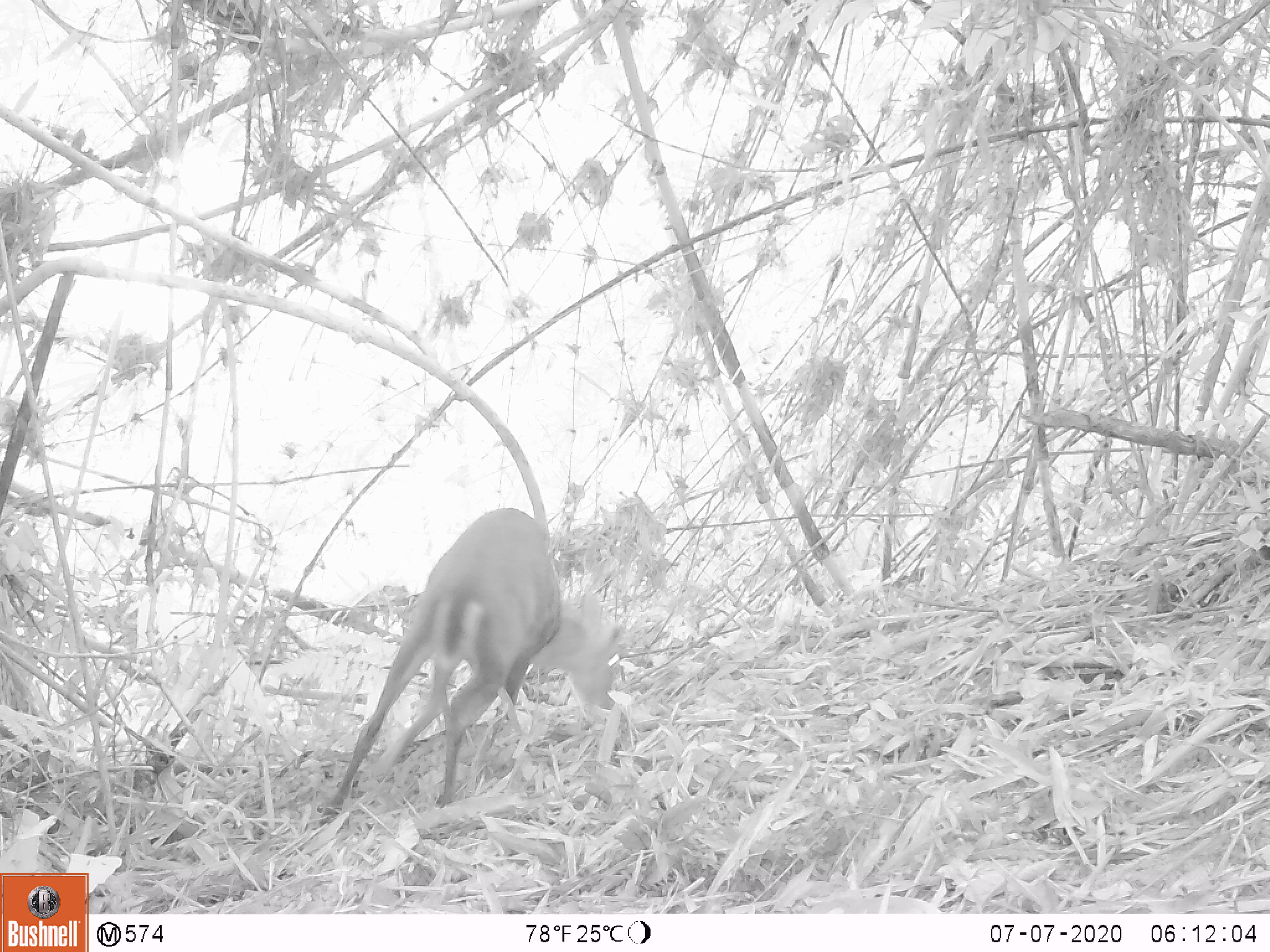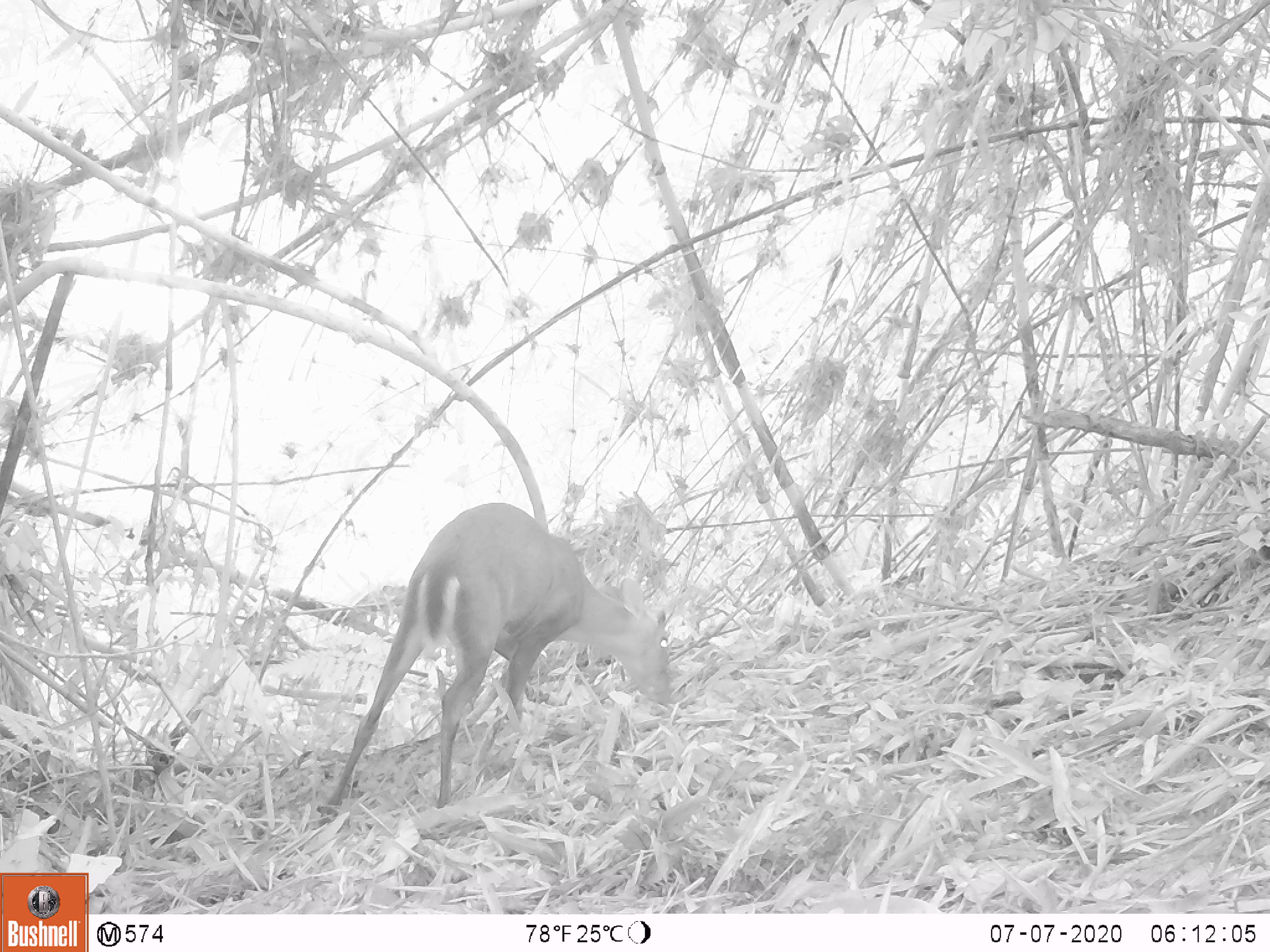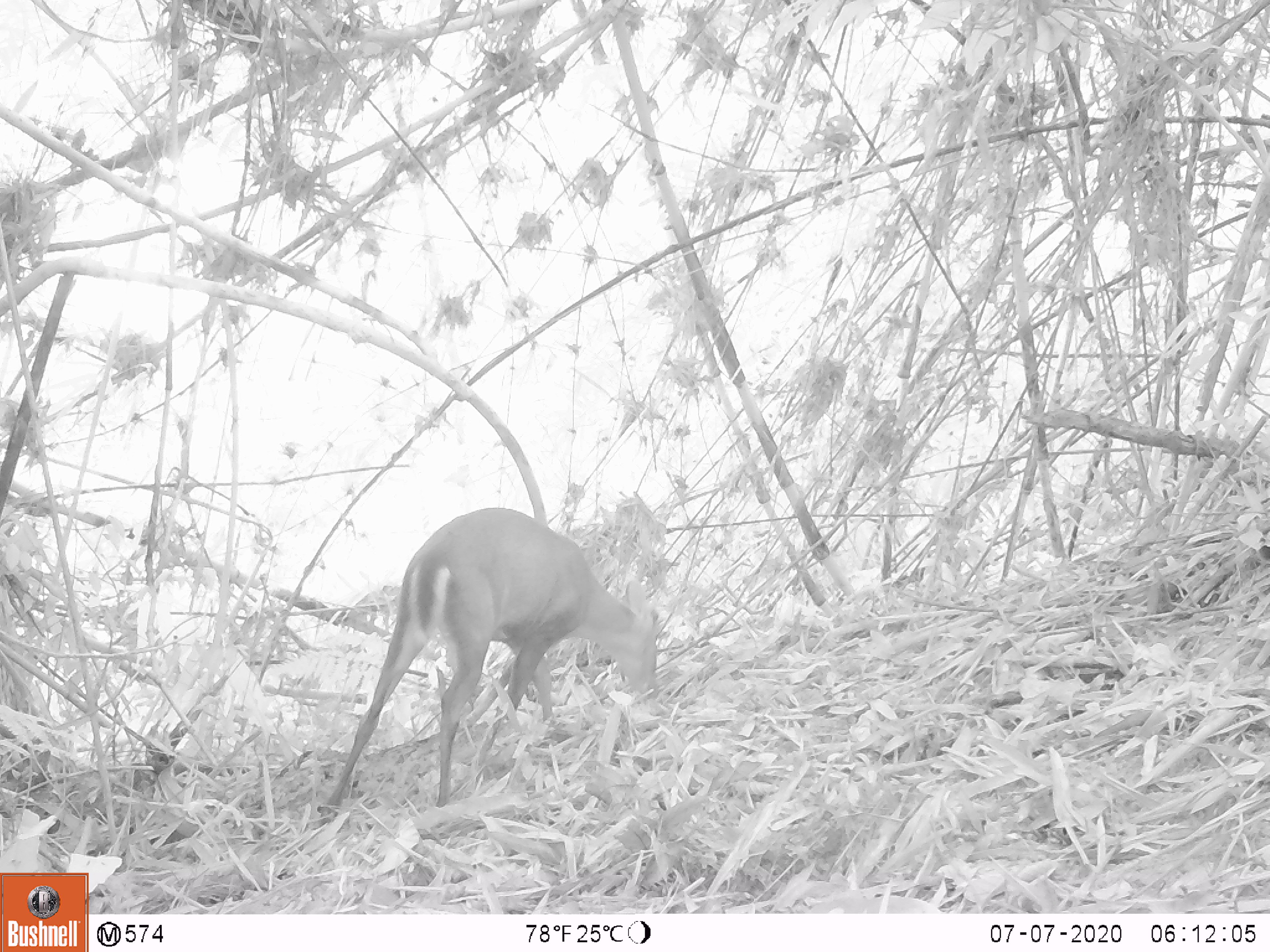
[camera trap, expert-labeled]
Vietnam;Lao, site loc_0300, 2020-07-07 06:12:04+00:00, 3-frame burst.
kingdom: Animalia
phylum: Chordata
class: Mammalia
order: Artiodactyla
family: Cervidae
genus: Muntiacus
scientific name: Muntiacus rooseveltorum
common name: roosevelt's muntjac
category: roosevelts muntjac group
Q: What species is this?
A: Roosevelts muntjac group (roosevelt's muntjac) (Muntiacus rooseveltorum).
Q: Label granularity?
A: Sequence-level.